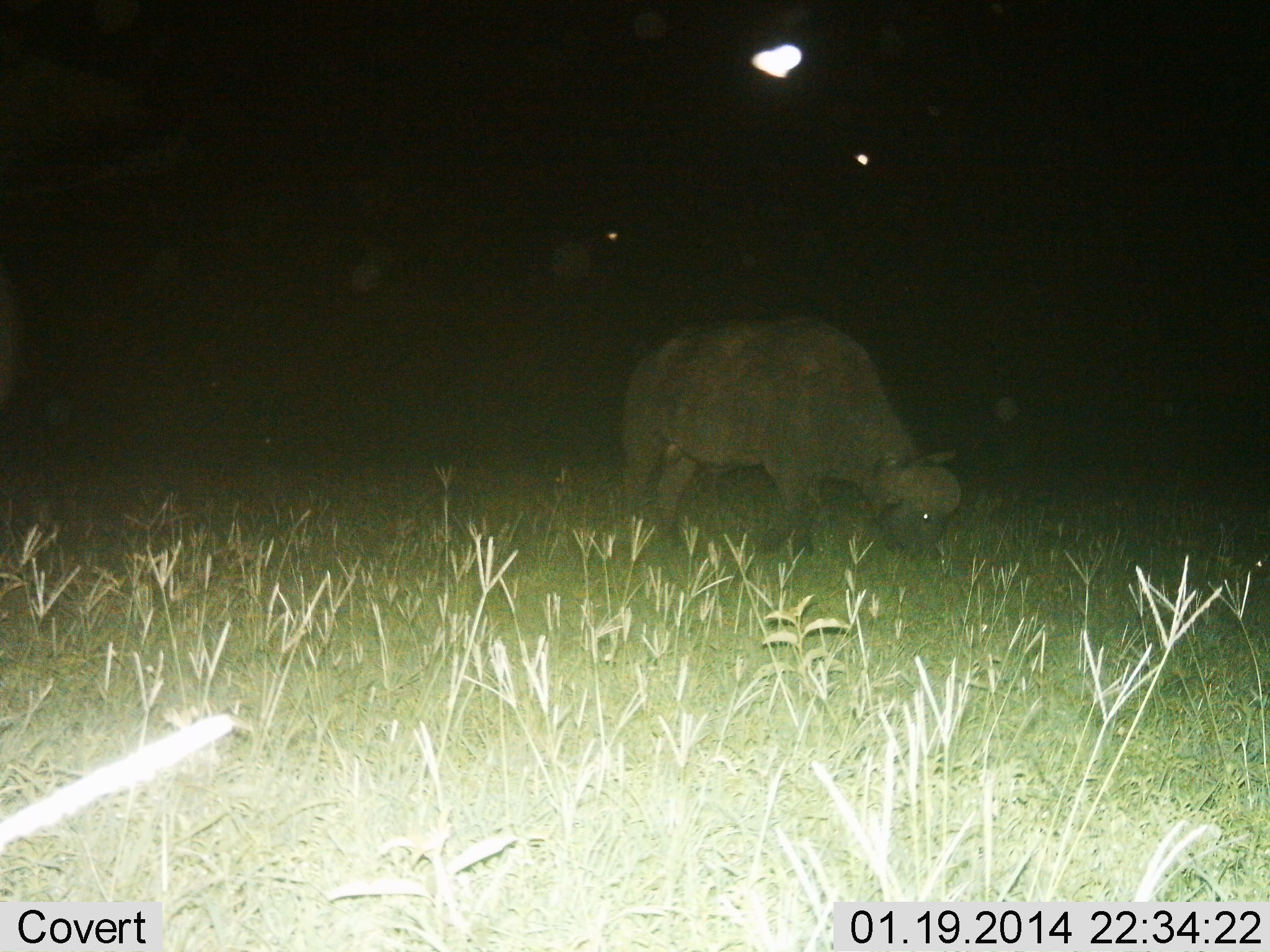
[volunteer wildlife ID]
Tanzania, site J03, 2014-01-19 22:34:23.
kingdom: Animalia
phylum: Chordata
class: Mammalia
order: Artiodactyla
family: Bovidae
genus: Syncerus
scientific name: Syncerus caffer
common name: cape buffalo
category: buffalo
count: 1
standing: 31%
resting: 0%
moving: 14%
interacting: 0%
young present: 3%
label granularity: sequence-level